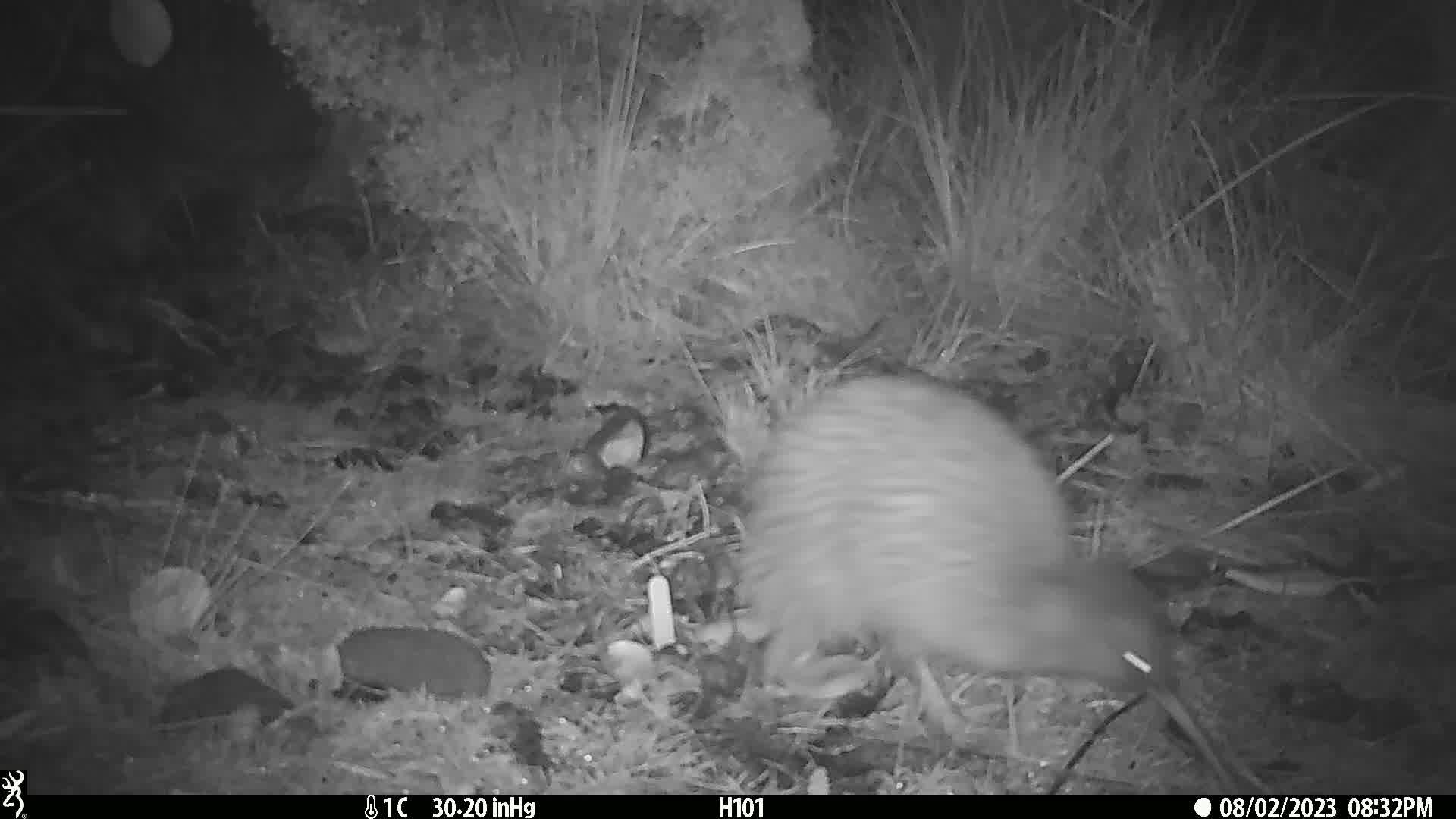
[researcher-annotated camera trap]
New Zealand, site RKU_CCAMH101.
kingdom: Animalia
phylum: Chordata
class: Aves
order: Apterygiformes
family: Apterygidae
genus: Apteryx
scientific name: Apteryx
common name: kiwi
Kiwi (Apteryx).